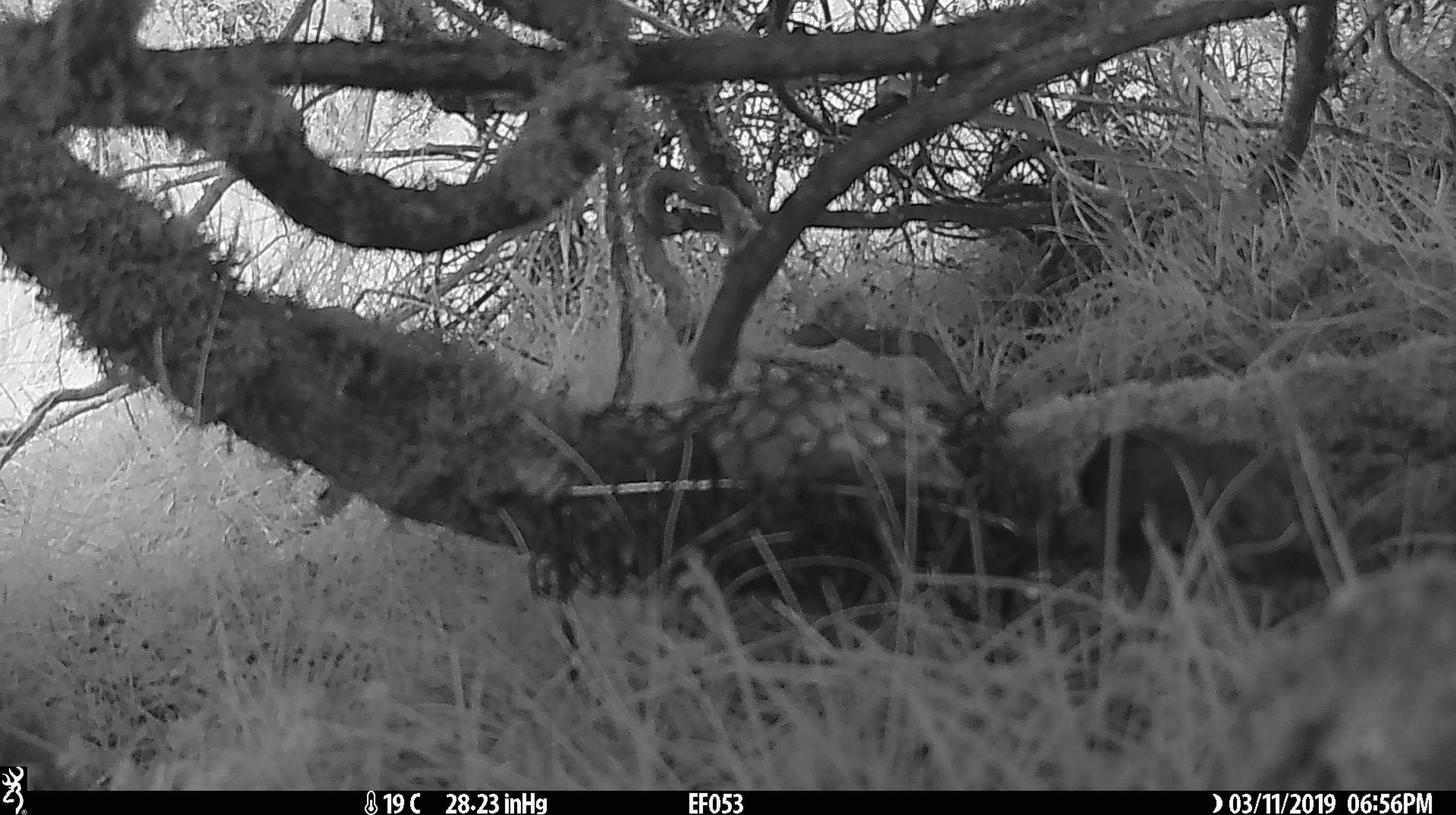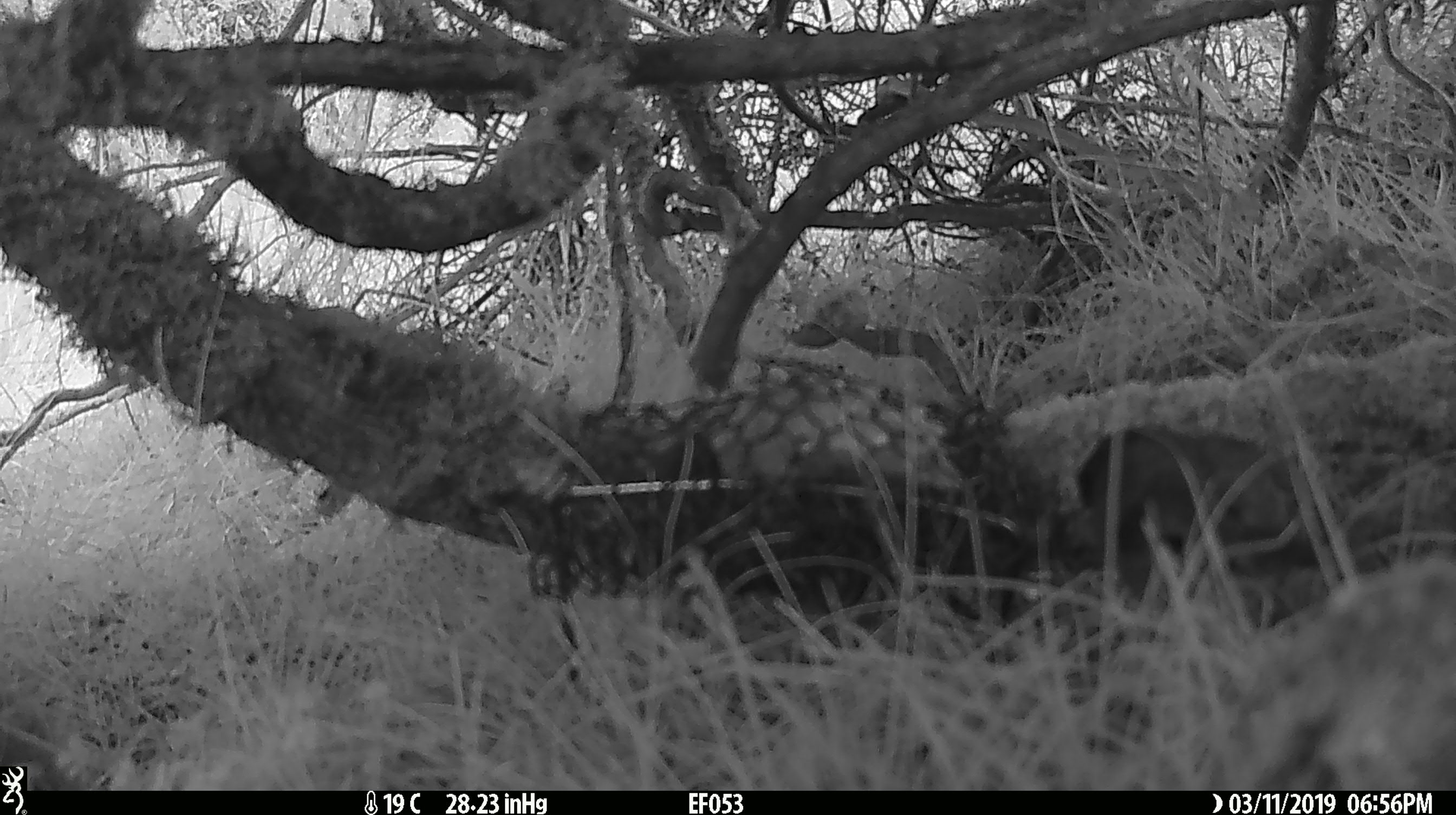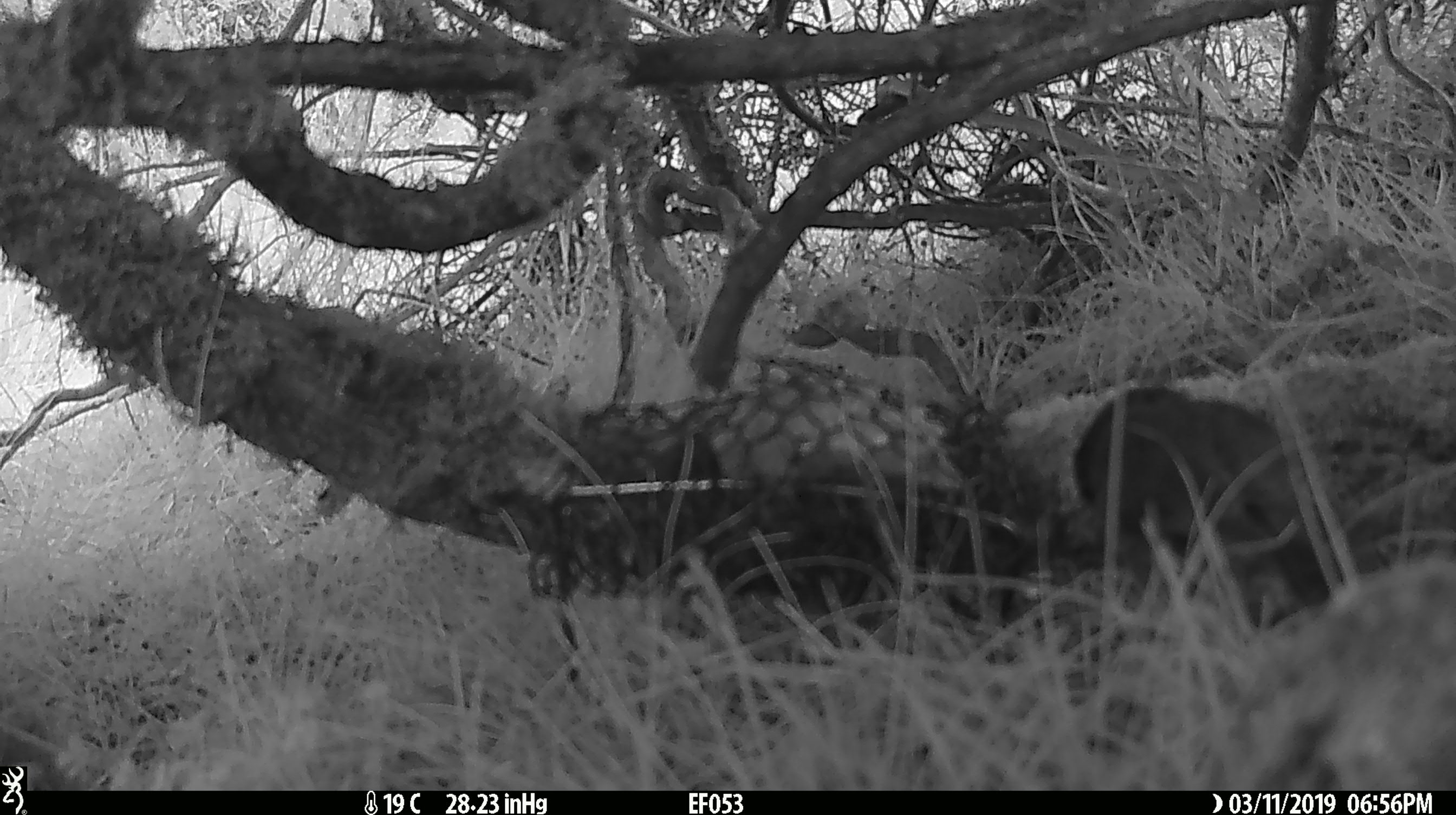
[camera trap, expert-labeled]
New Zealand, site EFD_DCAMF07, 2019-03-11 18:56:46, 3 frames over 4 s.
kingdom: Animalia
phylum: Chordata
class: Aves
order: Passeriformes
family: Petroicidae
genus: Petroica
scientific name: Petroica australis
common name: new zealand robin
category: robin